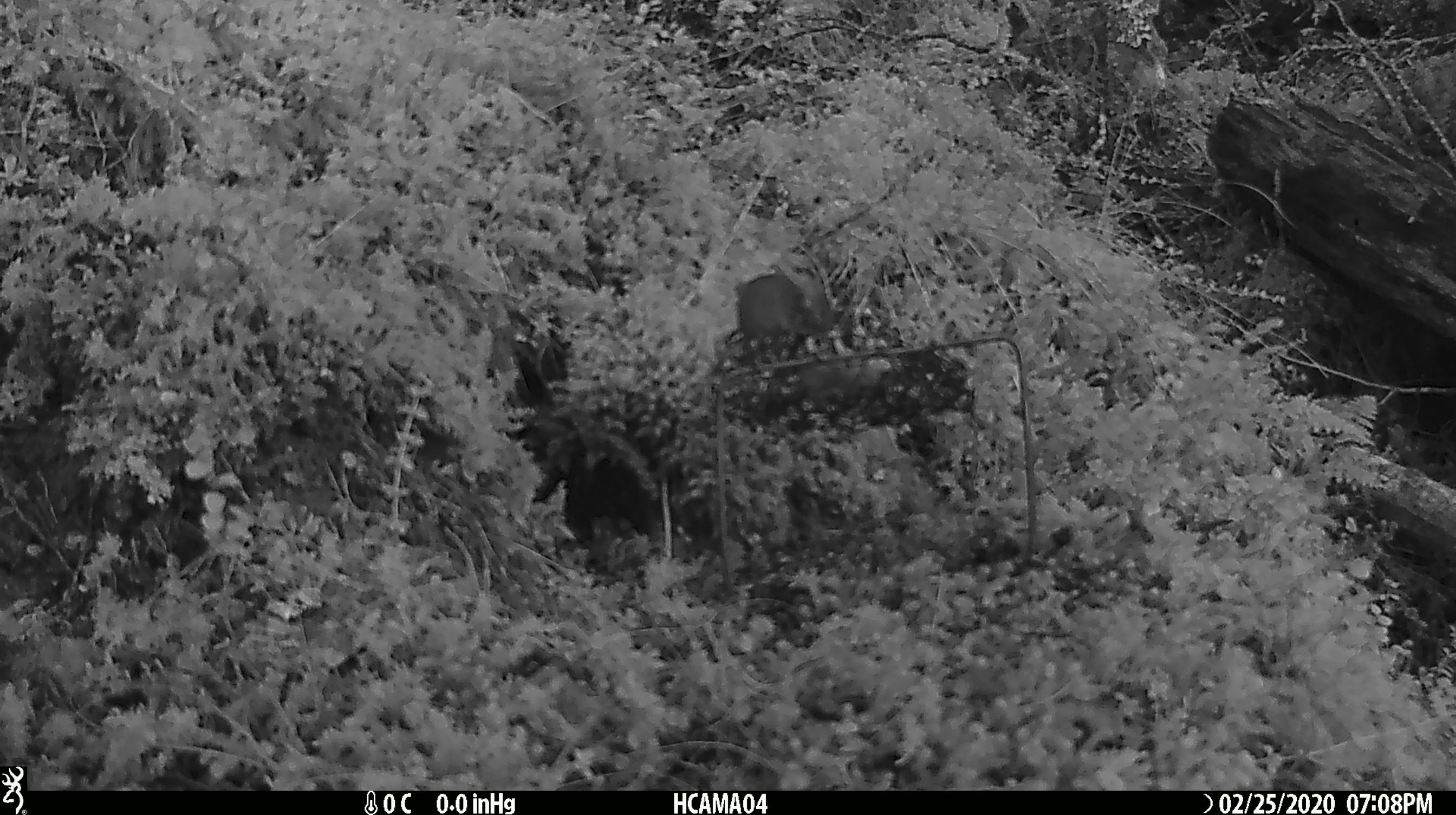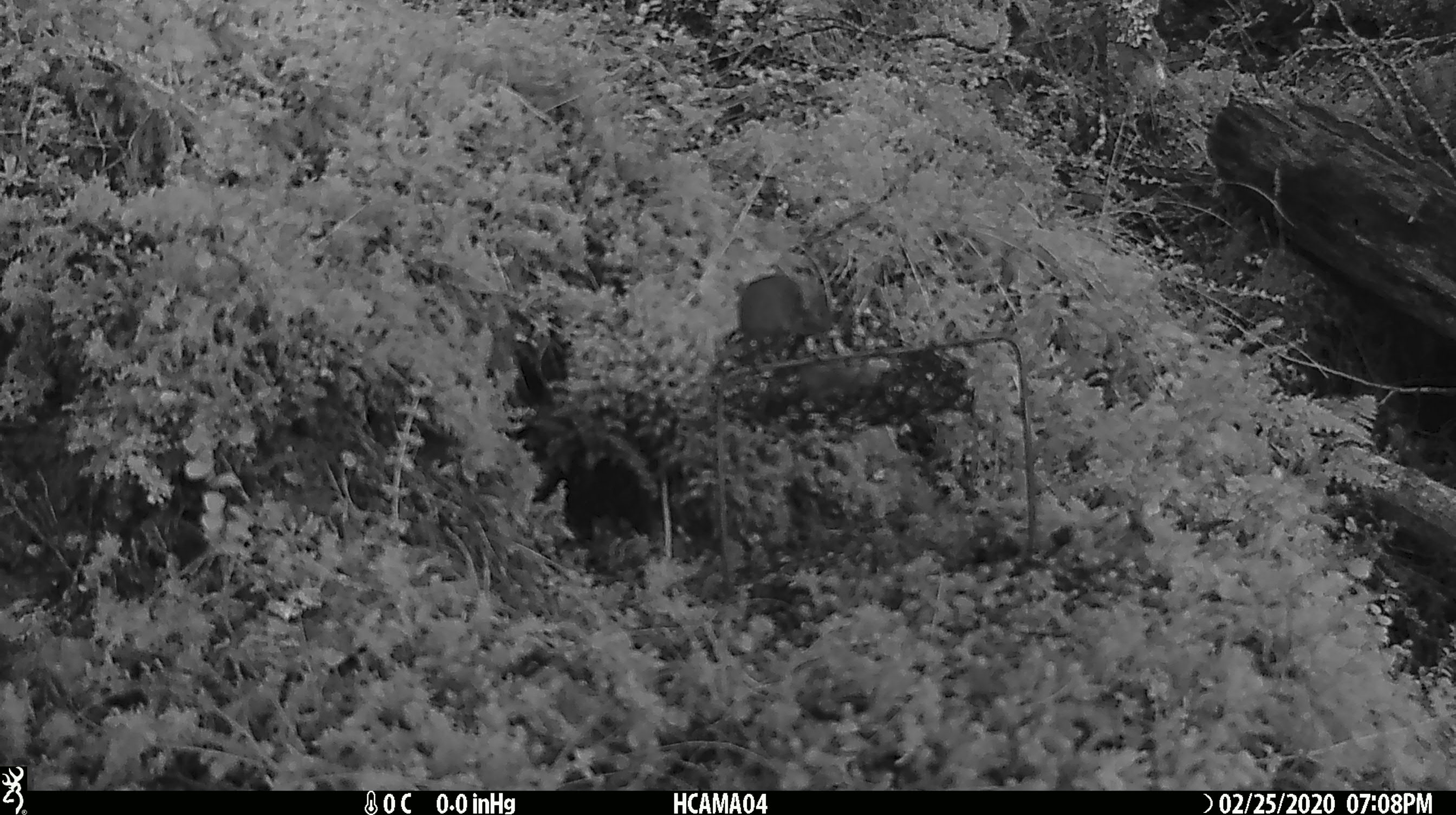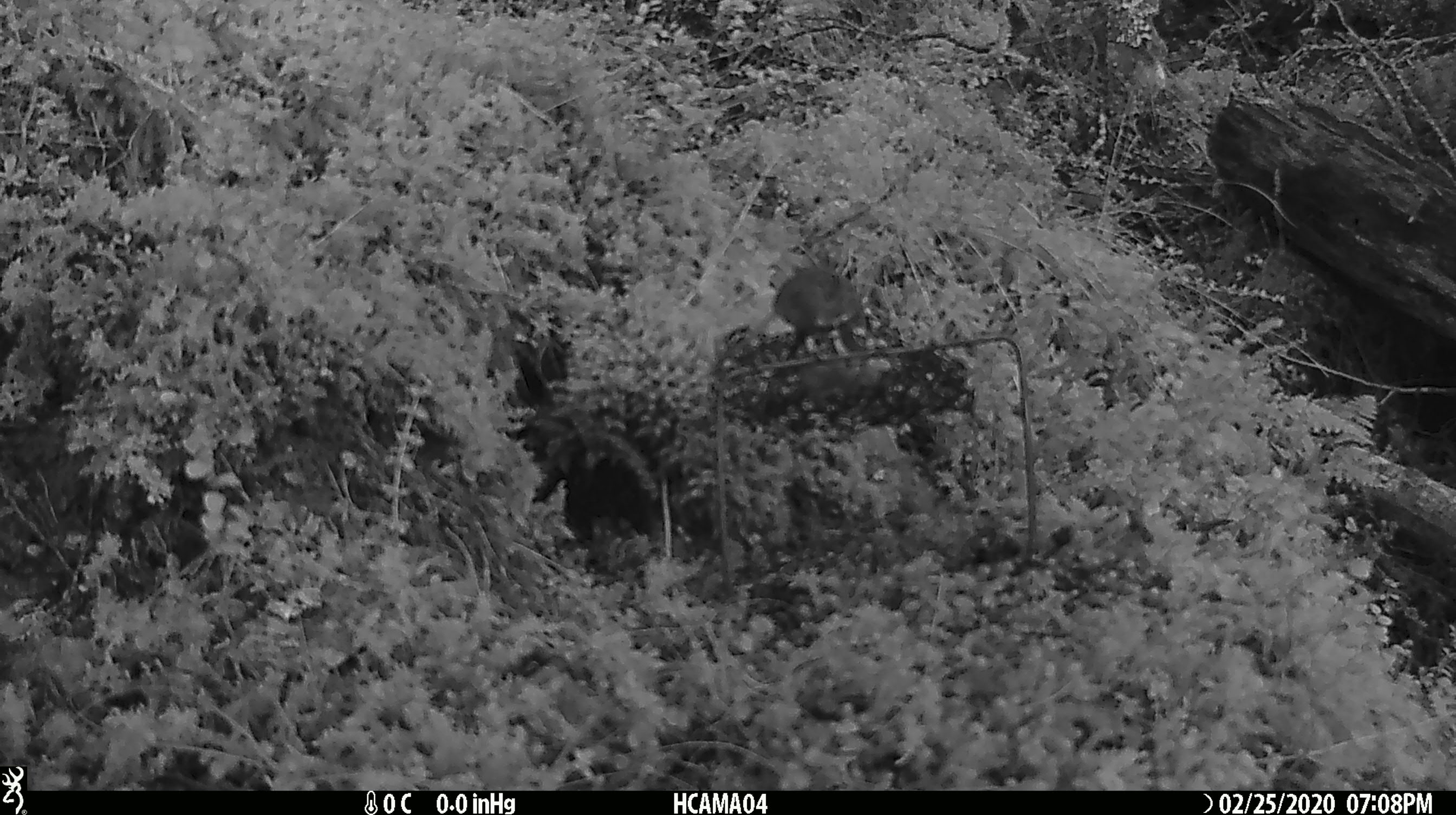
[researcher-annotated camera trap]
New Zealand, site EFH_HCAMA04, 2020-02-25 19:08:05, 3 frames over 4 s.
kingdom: Animalia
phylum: Chordata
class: Mammalia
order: Rodentia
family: Muridae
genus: Mus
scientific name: Mus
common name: mouse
Mouse (Mus).